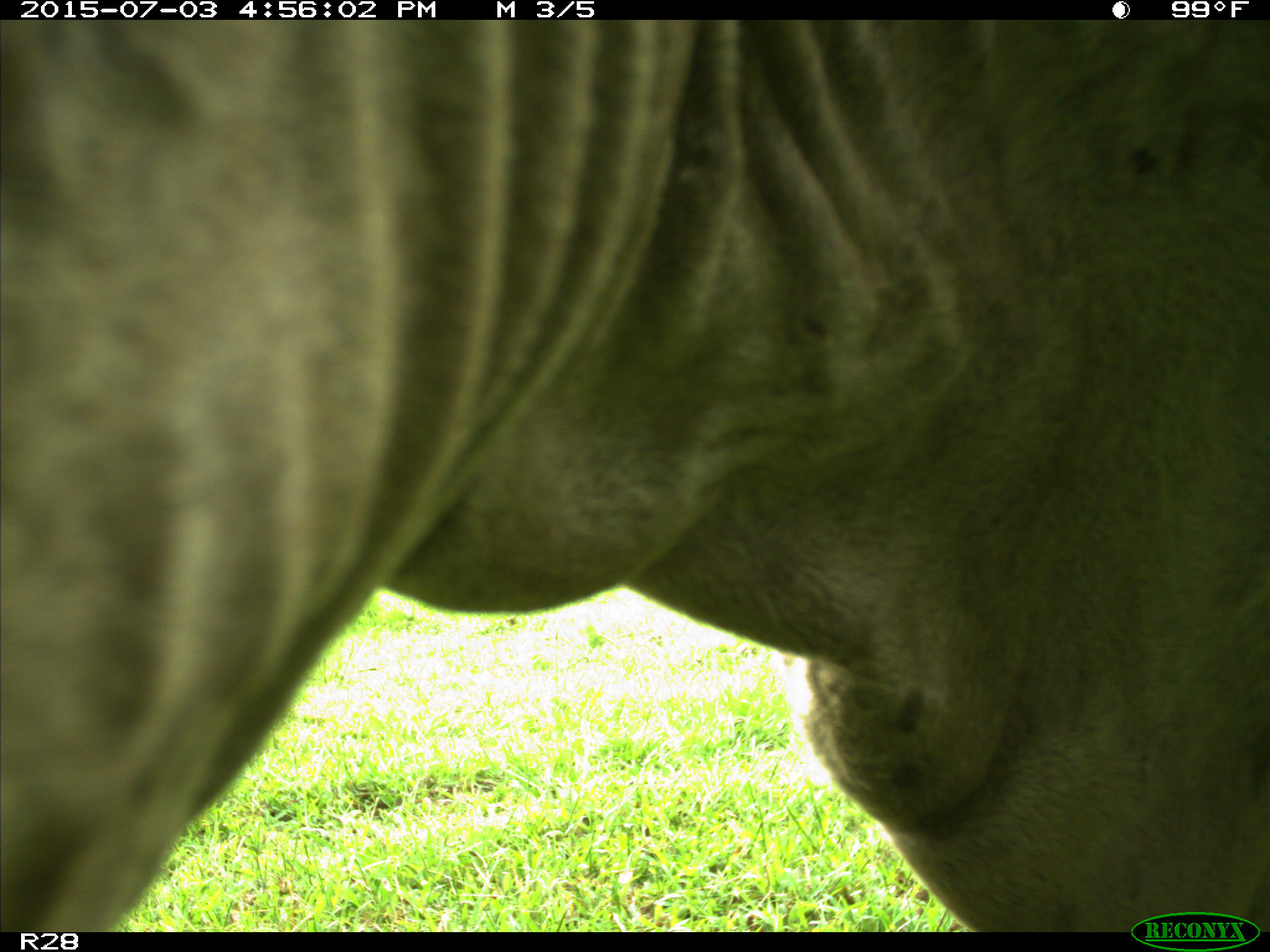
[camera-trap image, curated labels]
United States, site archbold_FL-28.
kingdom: Animalia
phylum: Chordata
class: Mammalia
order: Artiodactyla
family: Bovidae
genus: Bos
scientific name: Bos taurus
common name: domestic cow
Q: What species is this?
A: Bos taurus (domestic cow).